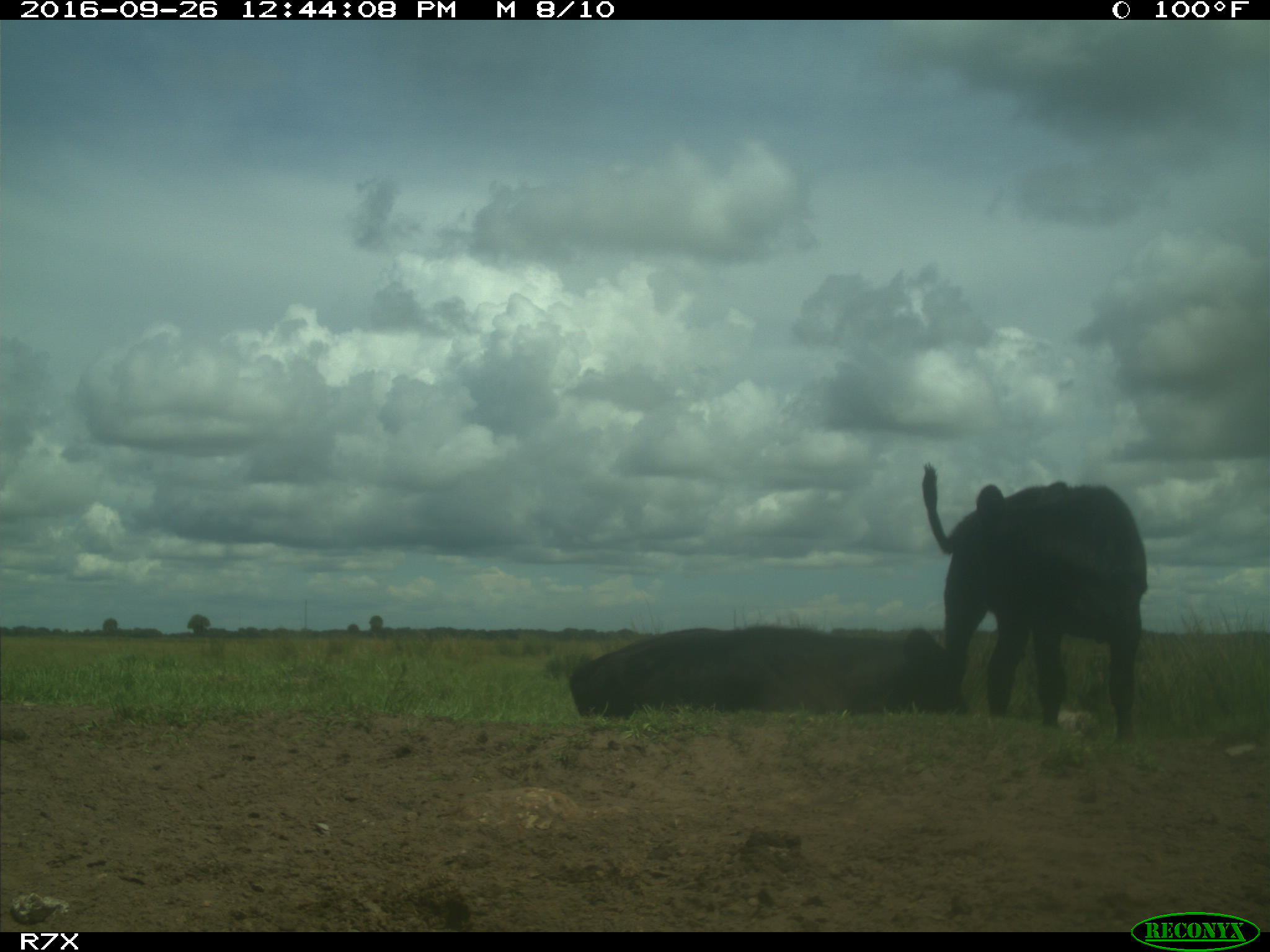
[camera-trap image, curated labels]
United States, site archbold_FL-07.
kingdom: Animalia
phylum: Chordata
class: Mammalia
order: Artiodactyla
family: Bovidae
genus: Bos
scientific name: Bos taurus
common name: domestic cow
Bos taurus (domestic cow).